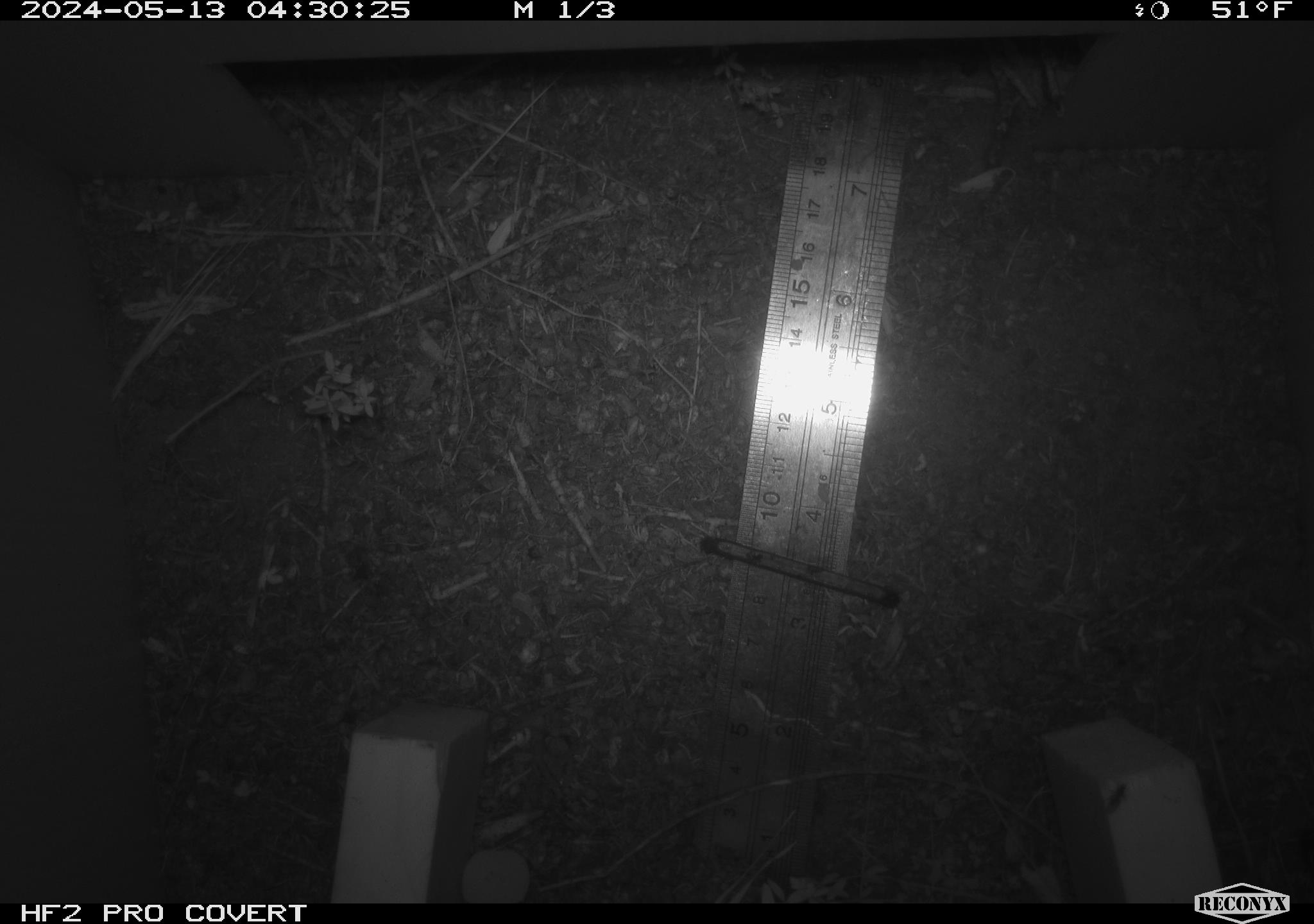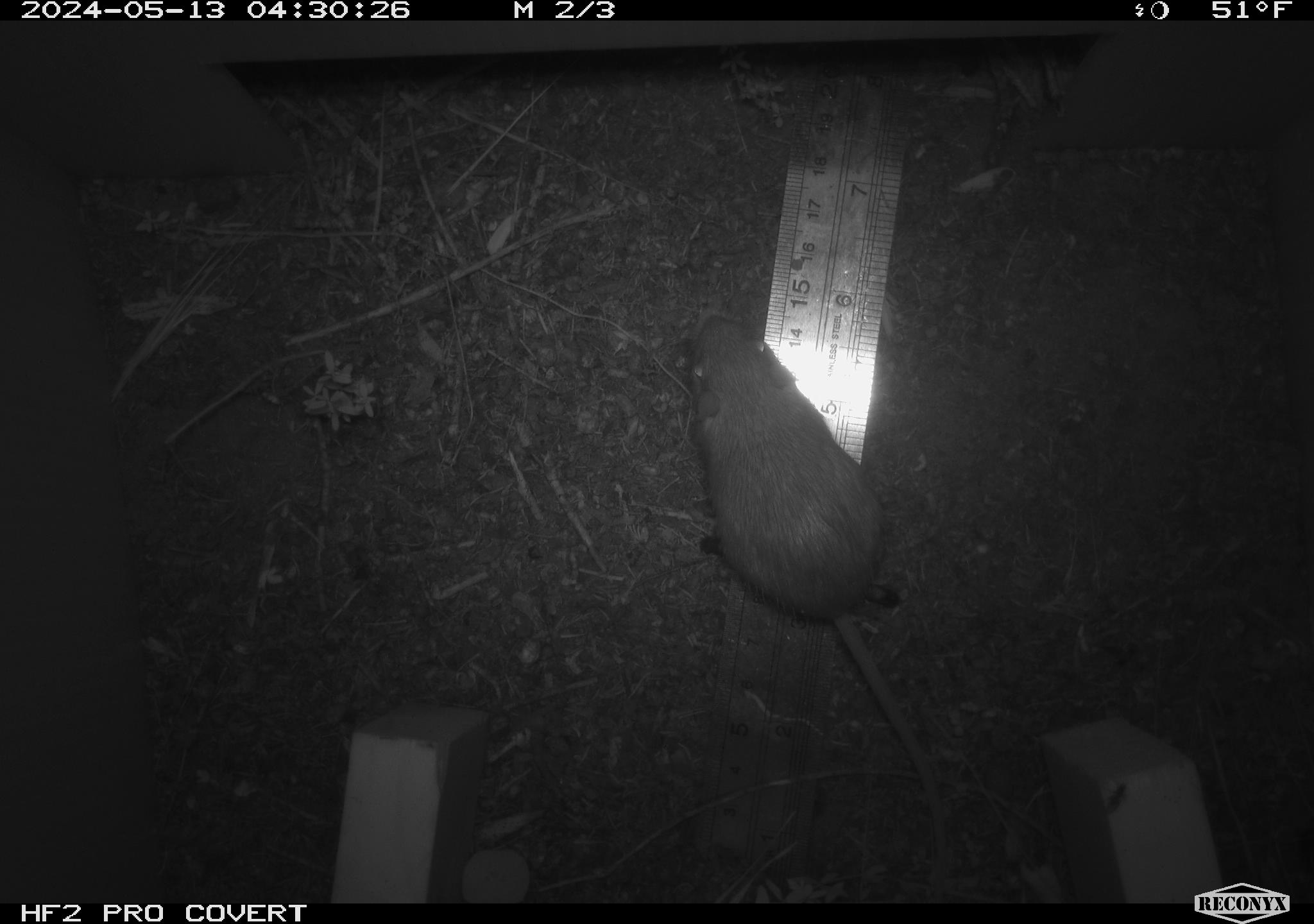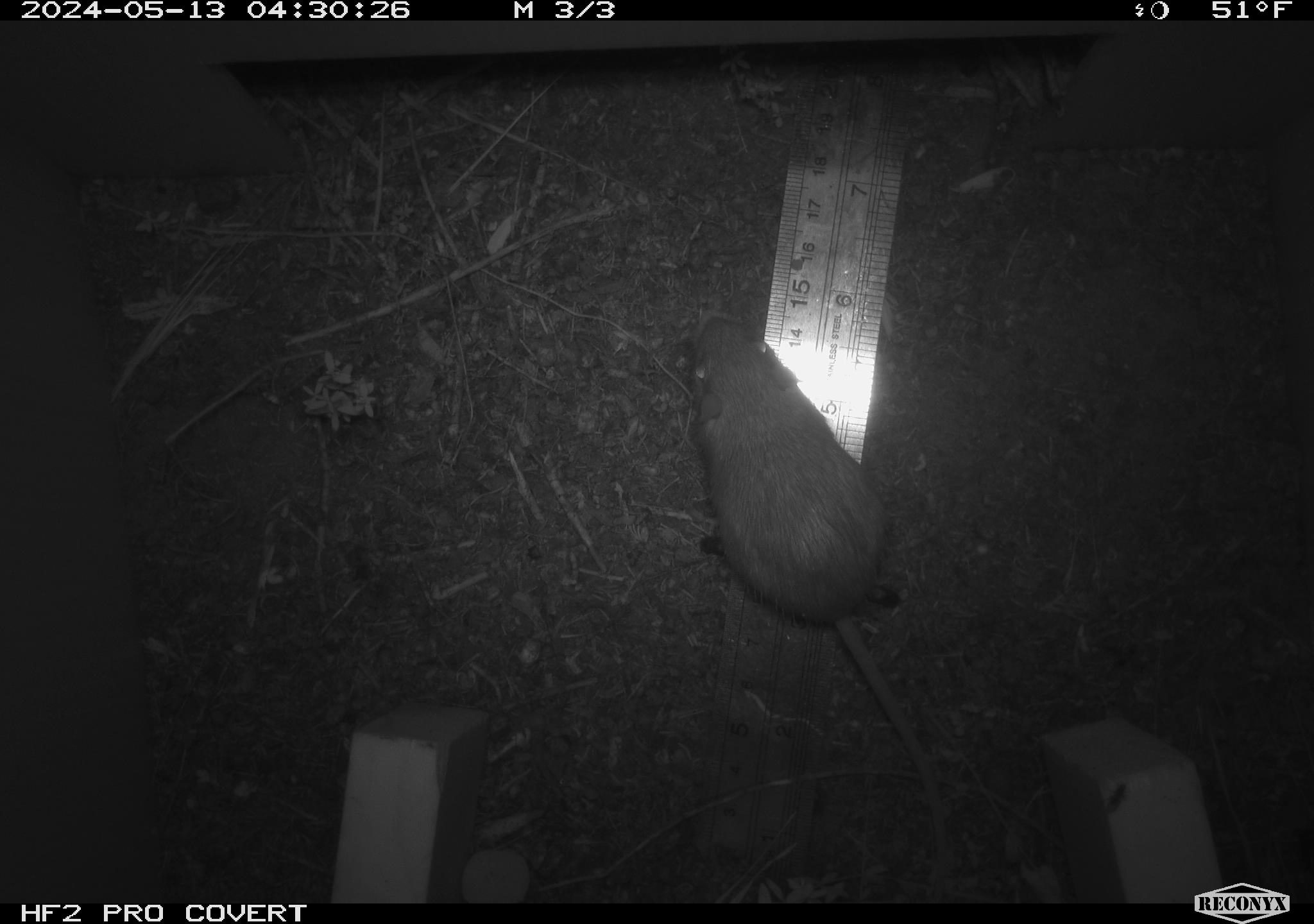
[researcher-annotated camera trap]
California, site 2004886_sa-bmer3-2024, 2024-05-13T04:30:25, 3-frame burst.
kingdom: Animalia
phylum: Chordata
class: Mammalia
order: Rodentia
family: Heteromyidae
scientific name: Heteromyidae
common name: kangaroo rats and pocket mice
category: heteromyidae family